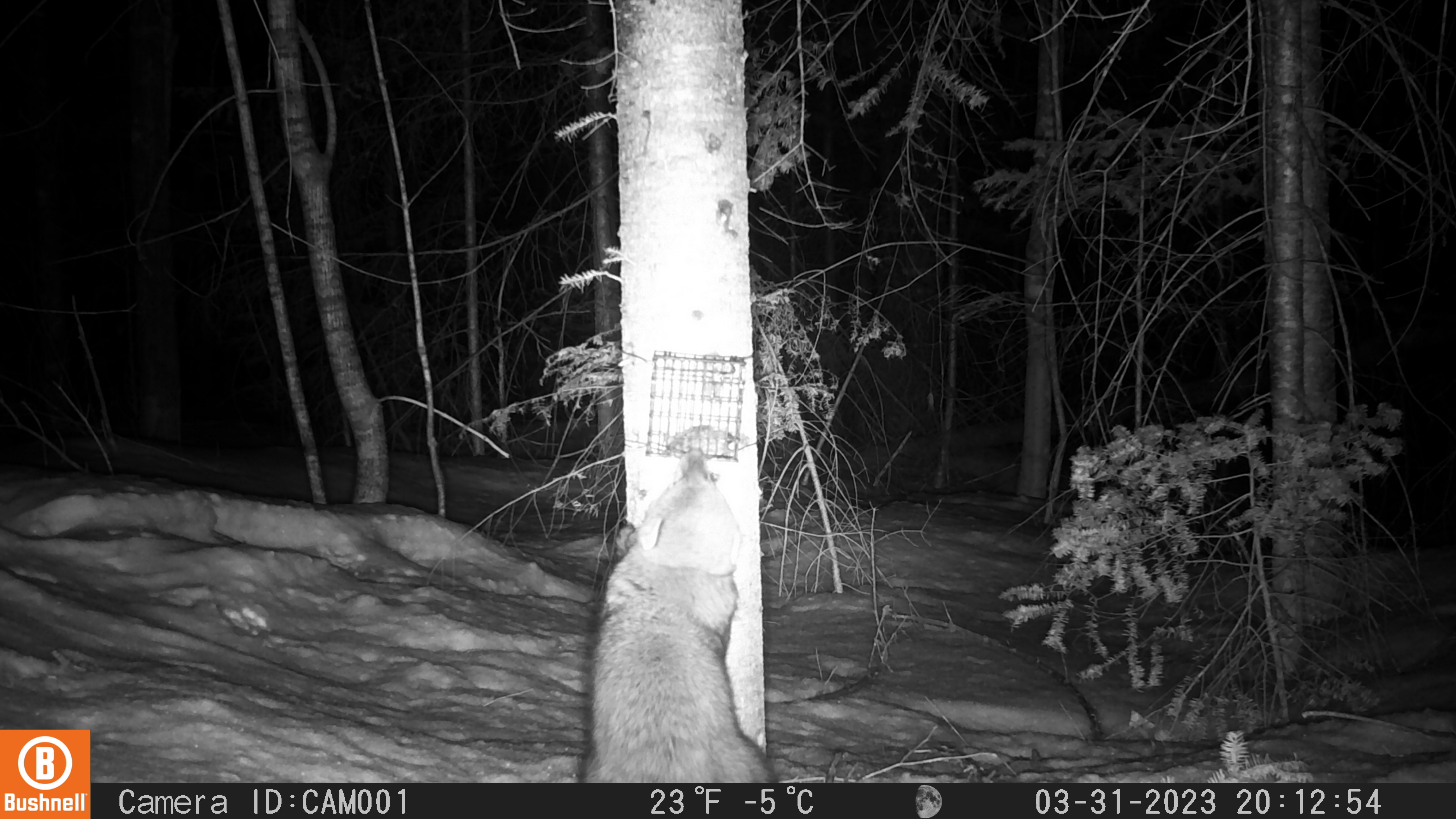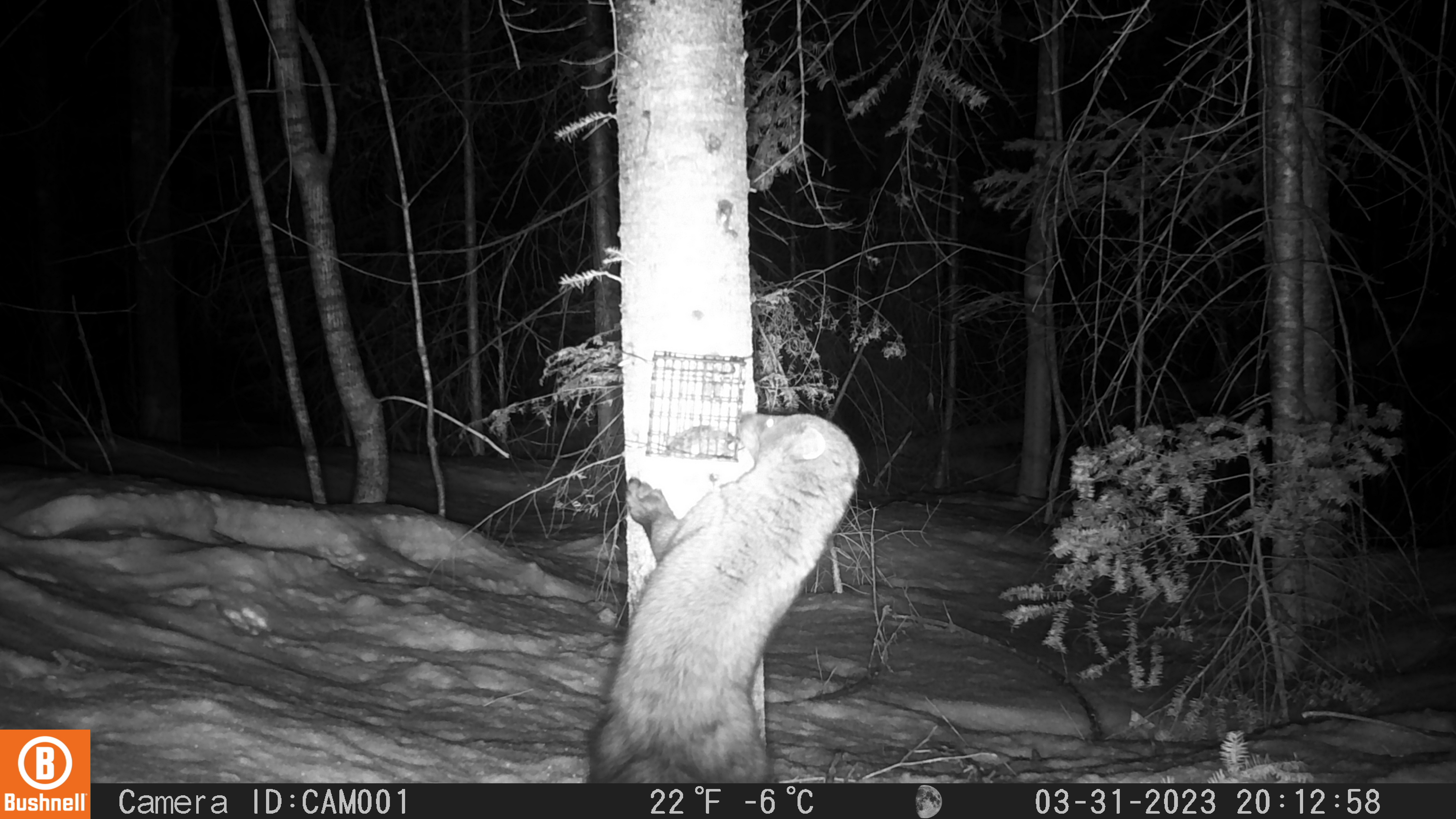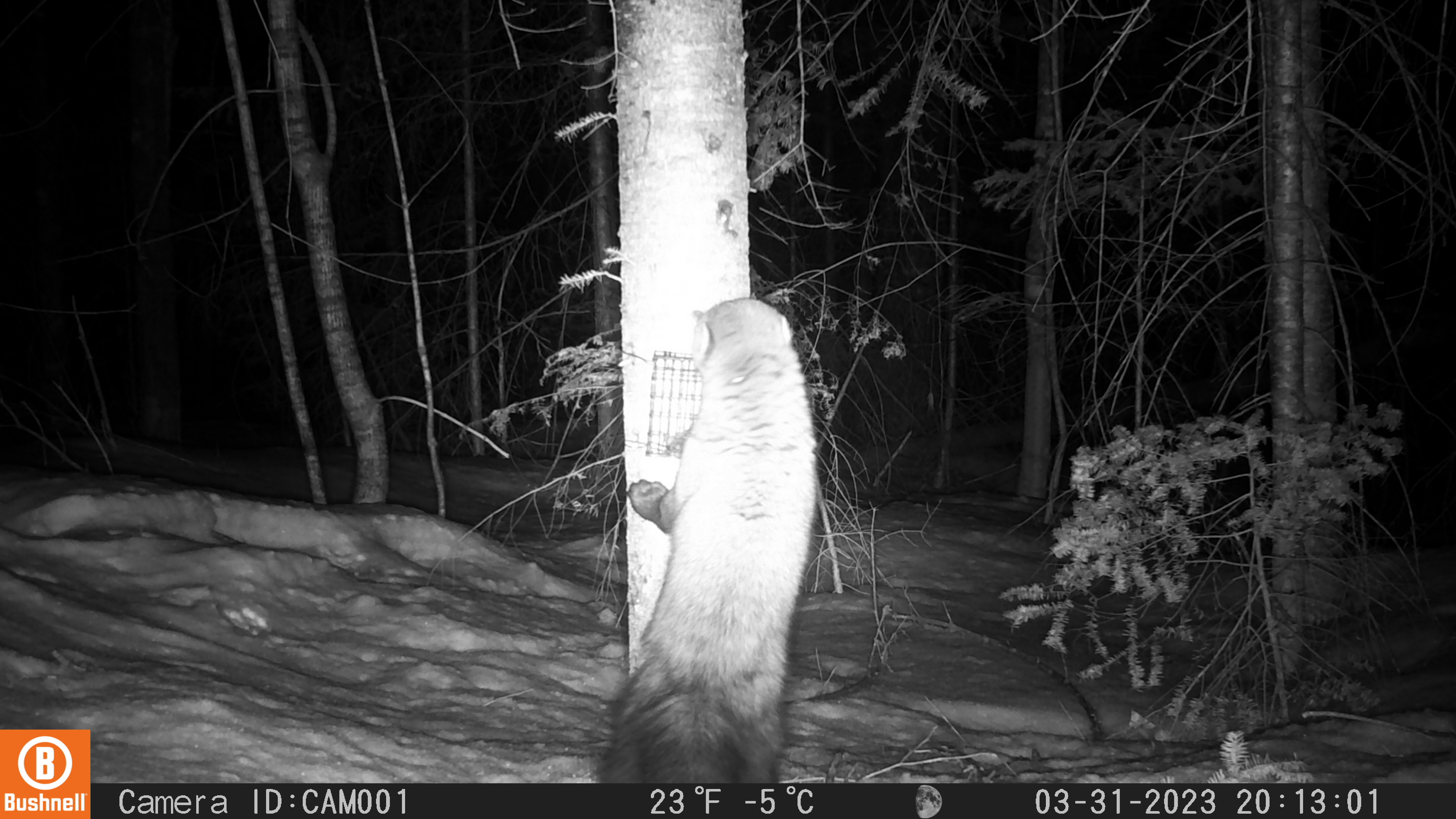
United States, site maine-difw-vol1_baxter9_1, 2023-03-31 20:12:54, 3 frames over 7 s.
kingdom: Animalia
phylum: Chordata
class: Mammalia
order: Carnivora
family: Mustelidae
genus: Pekania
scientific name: Pekania pennanti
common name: fisher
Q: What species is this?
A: Fisher (Pekania pennanti).